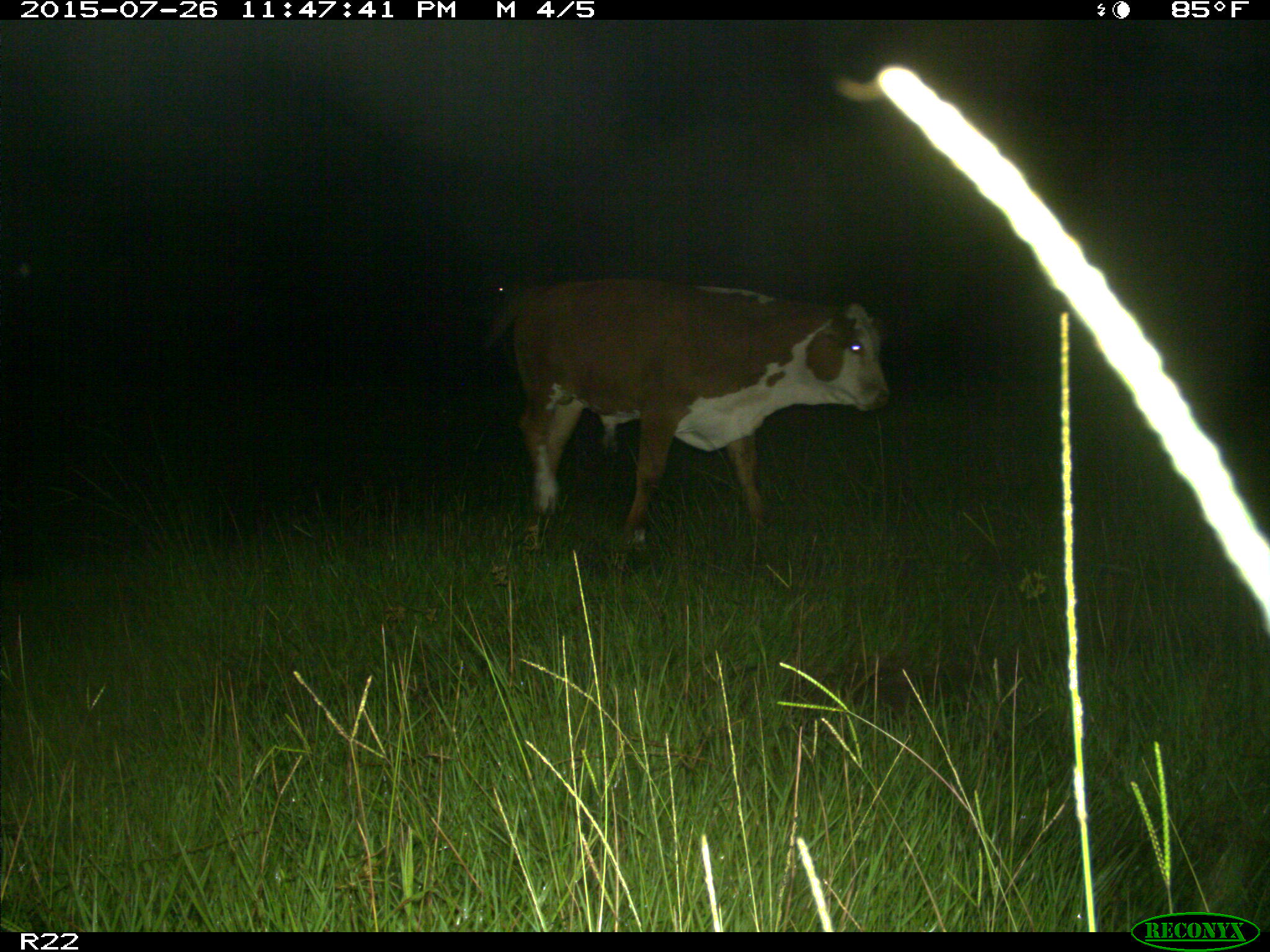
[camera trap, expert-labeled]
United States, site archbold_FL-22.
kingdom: Animalia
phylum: Chordata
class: Mammalia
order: Artiodactyla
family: Bovidae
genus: Bos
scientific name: Bos taurus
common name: domestic cow